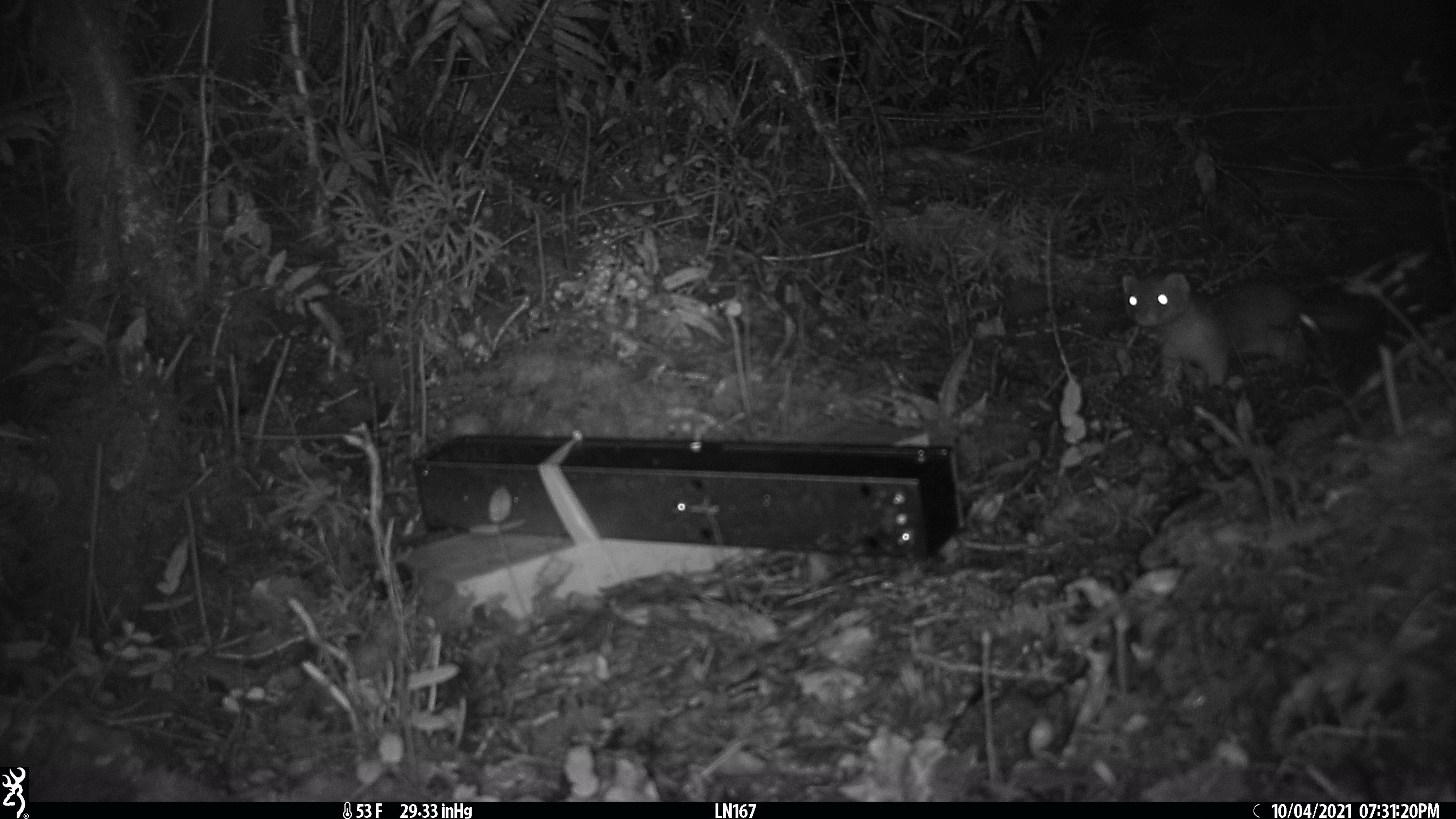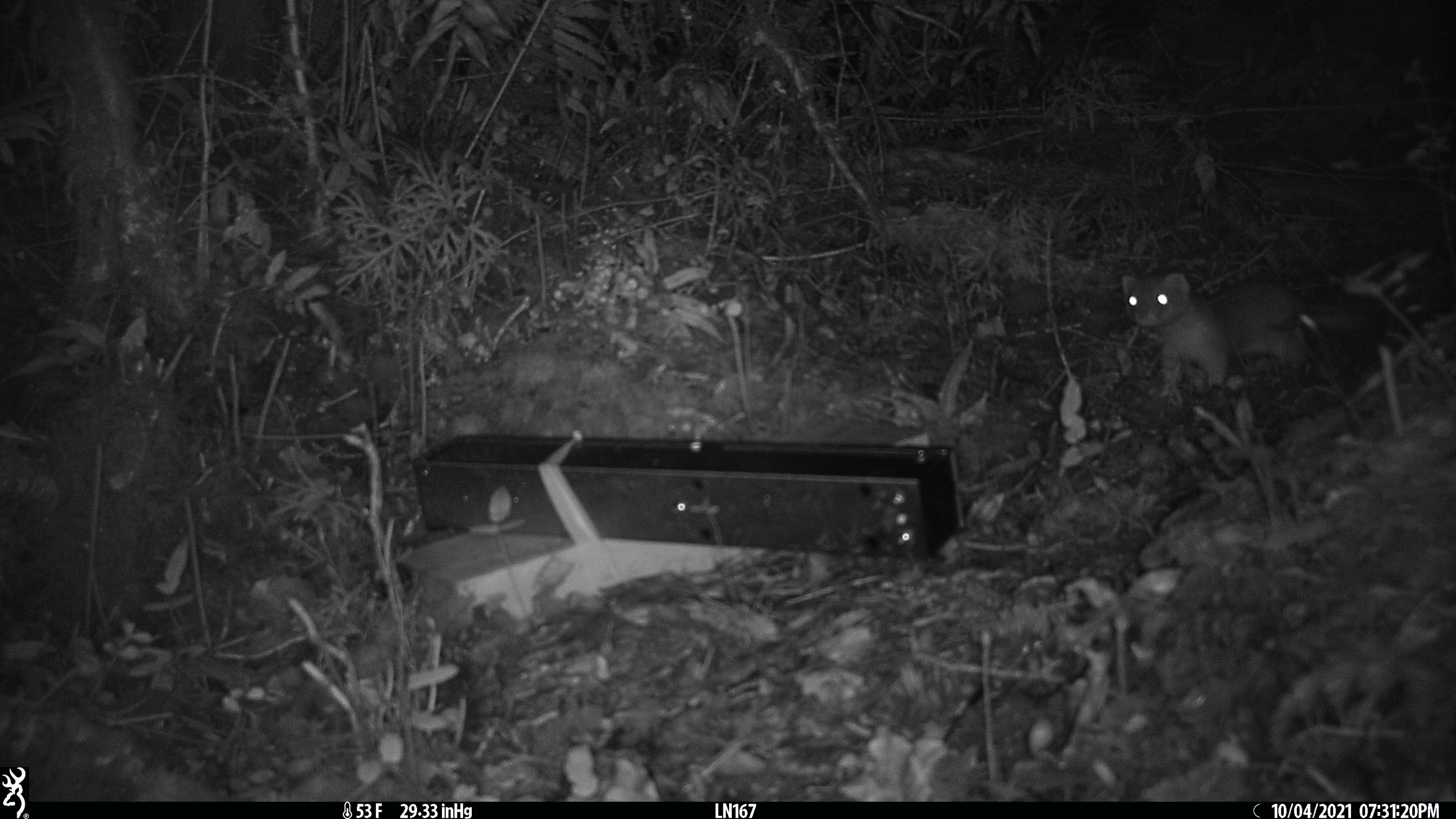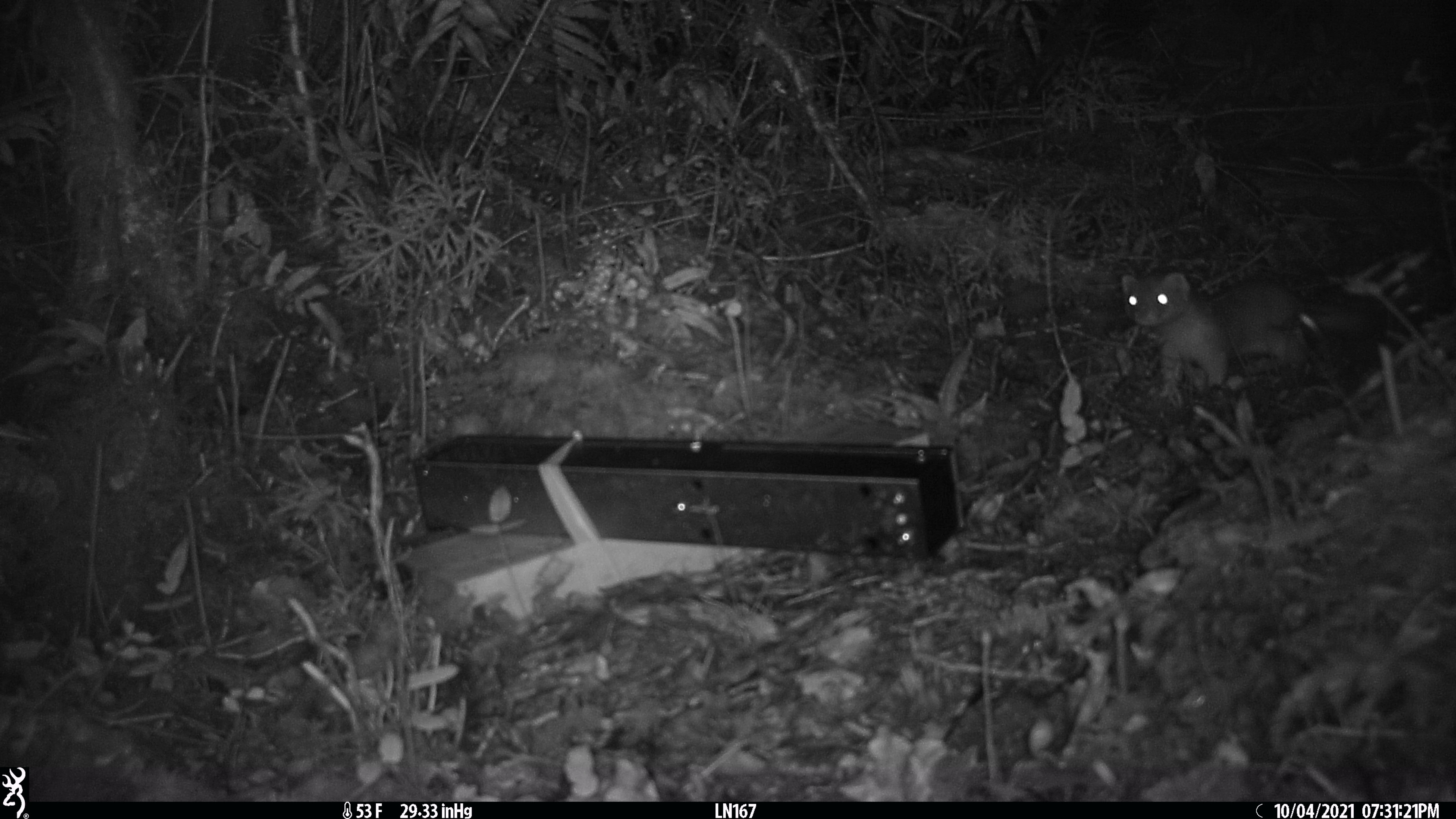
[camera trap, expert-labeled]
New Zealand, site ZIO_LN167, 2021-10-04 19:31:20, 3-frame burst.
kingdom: Animalia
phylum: Chordata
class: Mammalia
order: Carnivora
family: Mustelidae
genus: Mustela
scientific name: Mustela erminea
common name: stoat